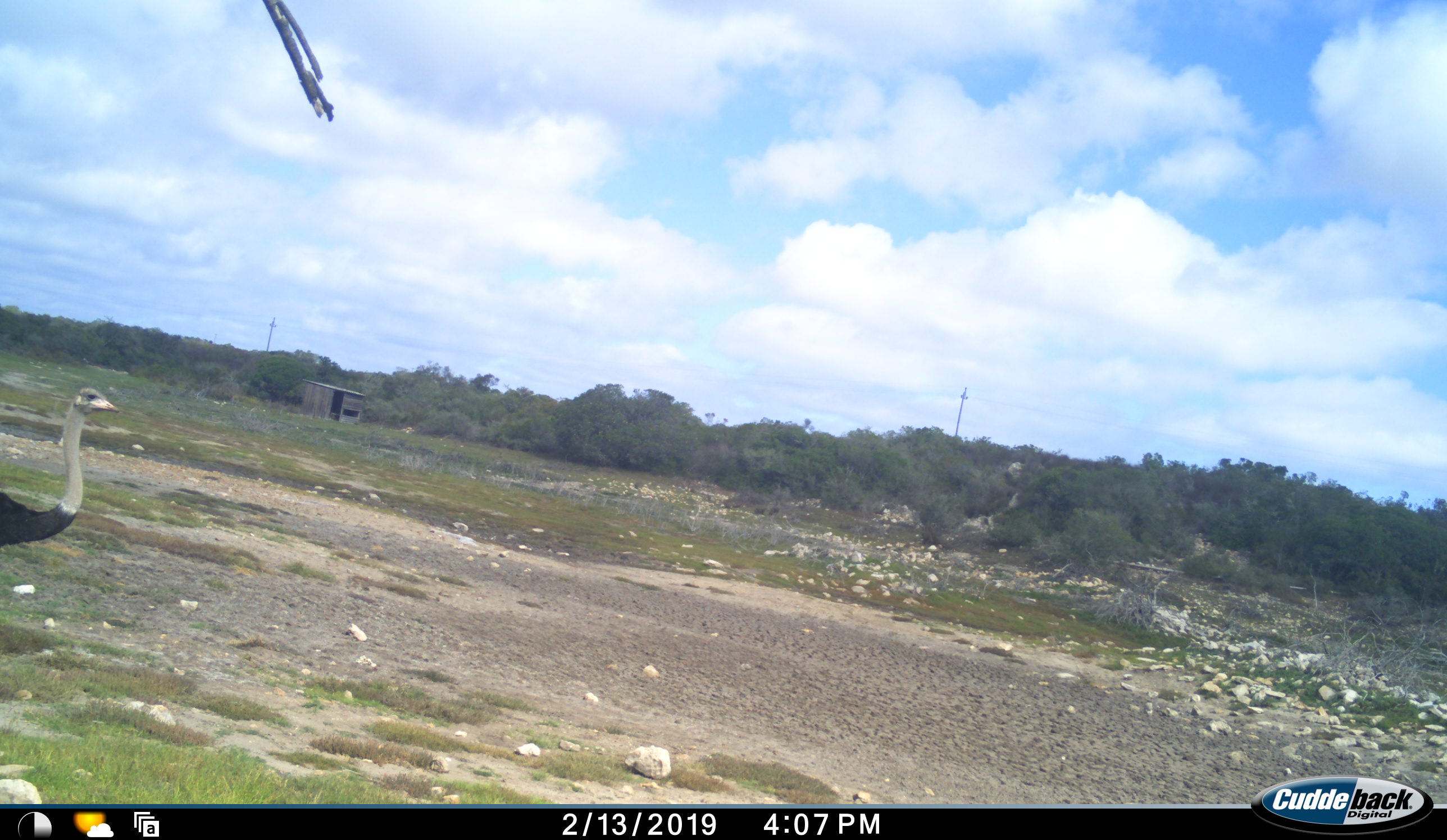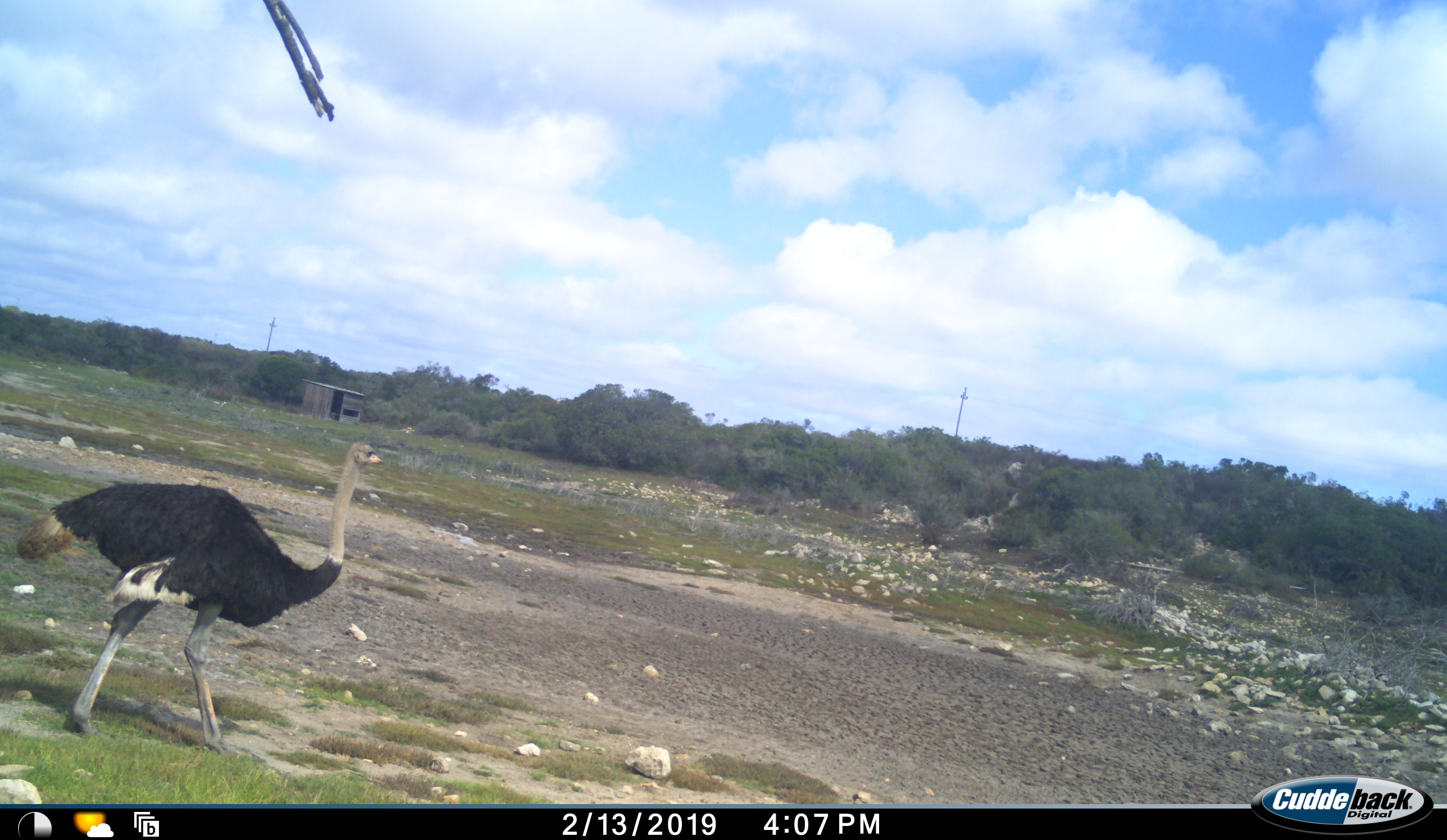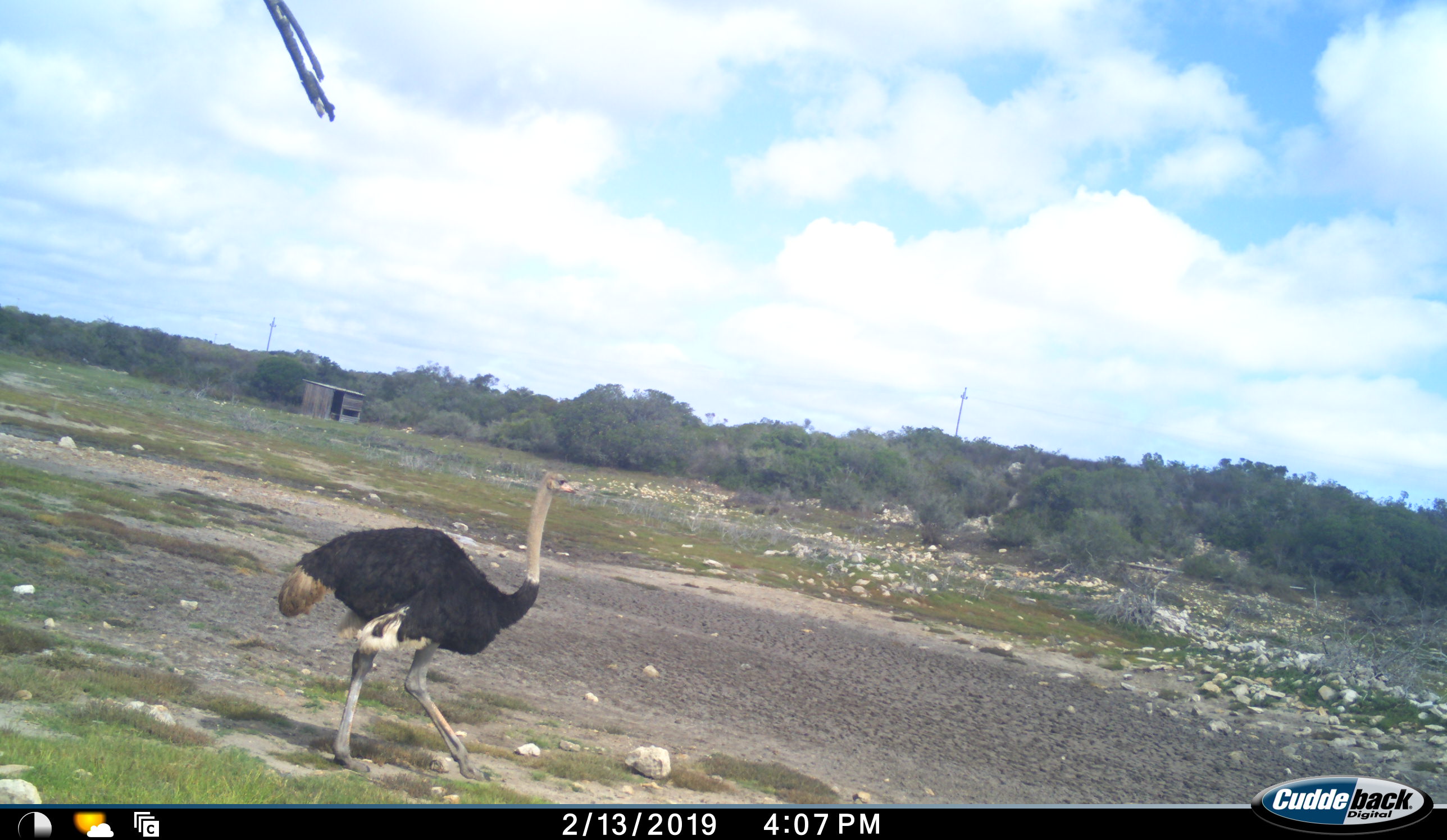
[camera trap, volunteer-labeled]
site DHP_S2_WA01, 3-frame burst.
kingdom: Animalia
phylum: Chordata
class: Aves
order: Struthioniformes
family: Struthionidae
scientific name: Struthionidae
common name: ostrich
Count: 1.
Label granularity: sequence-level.